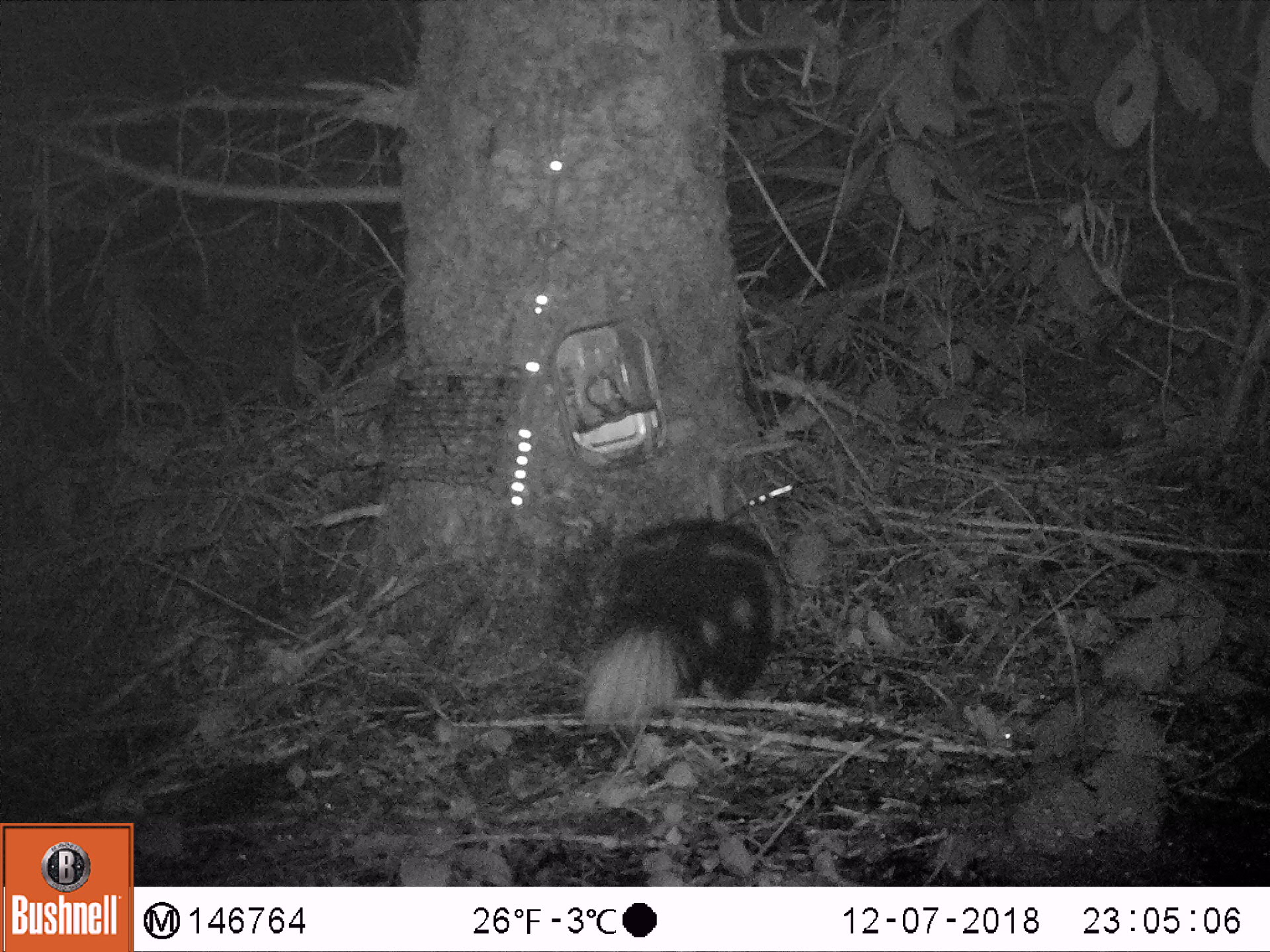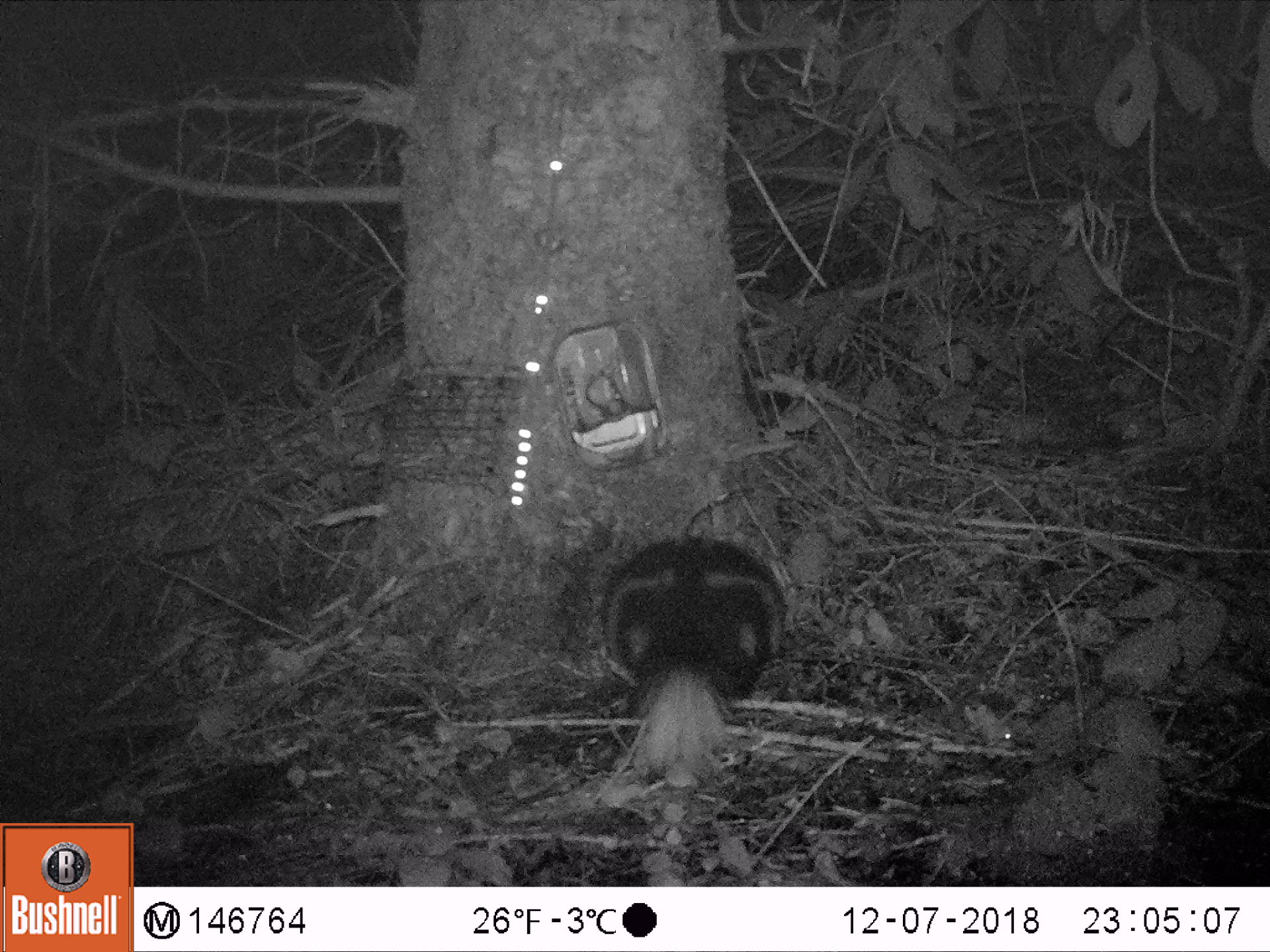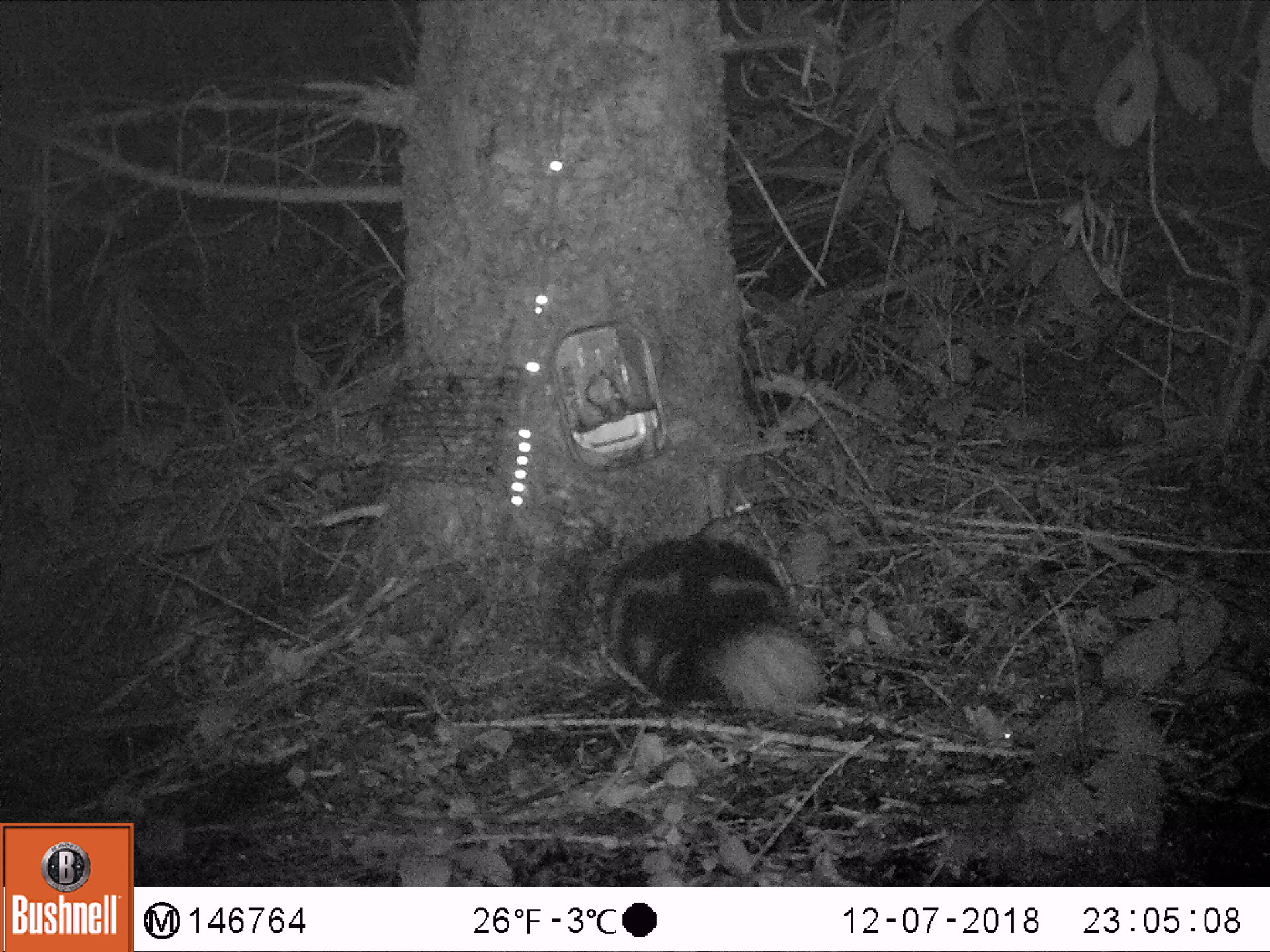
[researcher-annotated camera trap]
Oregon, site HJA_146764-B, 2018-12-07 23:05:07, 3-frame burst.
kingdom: Animalia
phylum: Chordata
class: Mammalia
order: Carnivora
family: Mephitidae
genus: Spilogale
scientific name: Spilogale gracilis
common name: western spotted skunk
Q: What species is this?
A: Western spotted skunk (Spilogale gracilis).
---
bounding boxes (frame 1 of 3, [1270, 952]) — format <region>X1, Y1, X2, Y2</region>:
western spotted skunk: <region>532, 499, 798, 750</region>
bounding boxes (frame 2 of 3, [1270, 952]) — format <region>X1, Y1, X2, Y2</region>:
western spotted skunk: <region>582, 530, 810, 807</region>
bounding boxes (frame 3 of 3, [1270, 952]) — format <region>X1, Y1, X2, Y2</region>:
western spotted skunk: <region>586, 512, 875, 755</region>